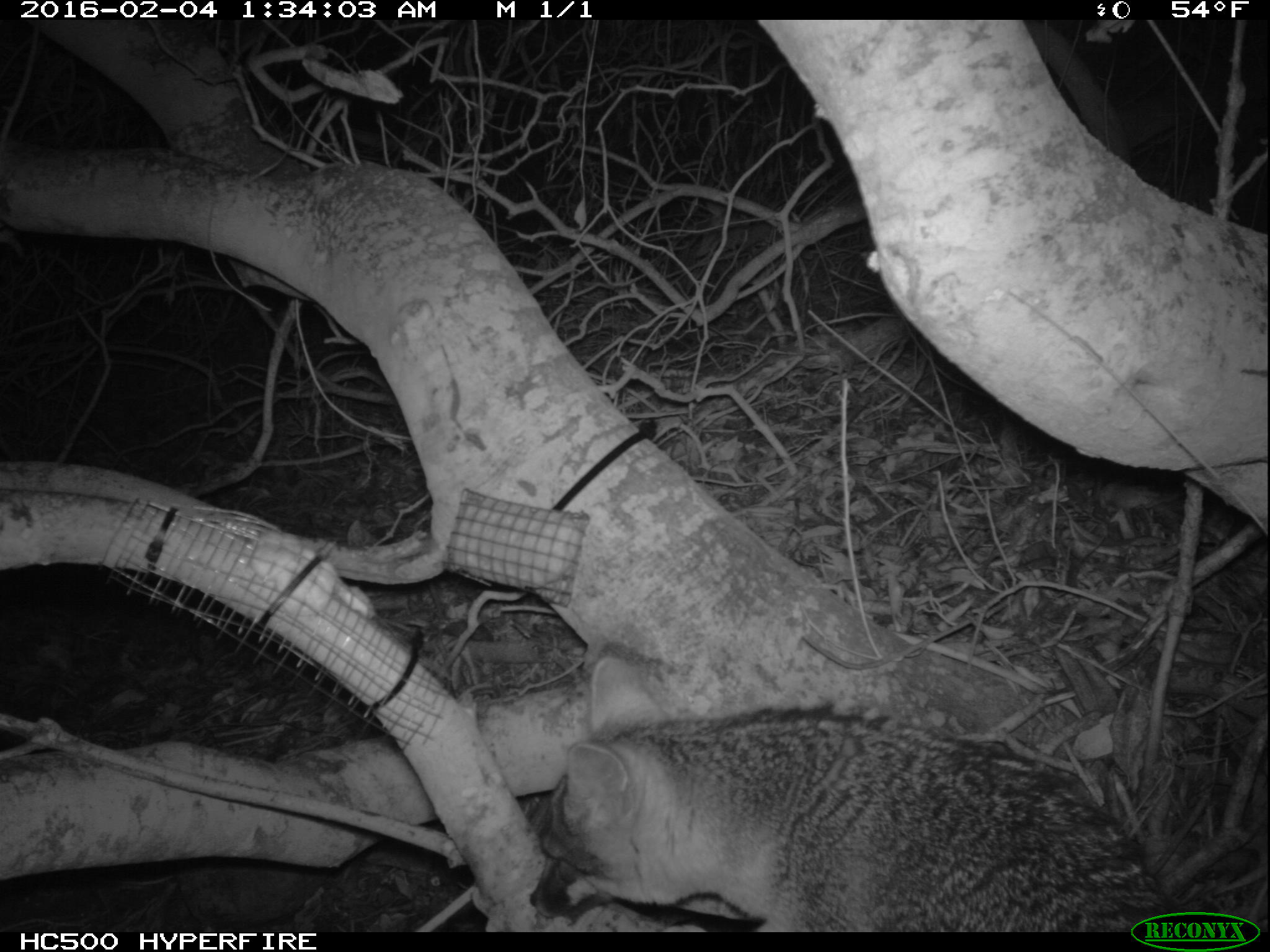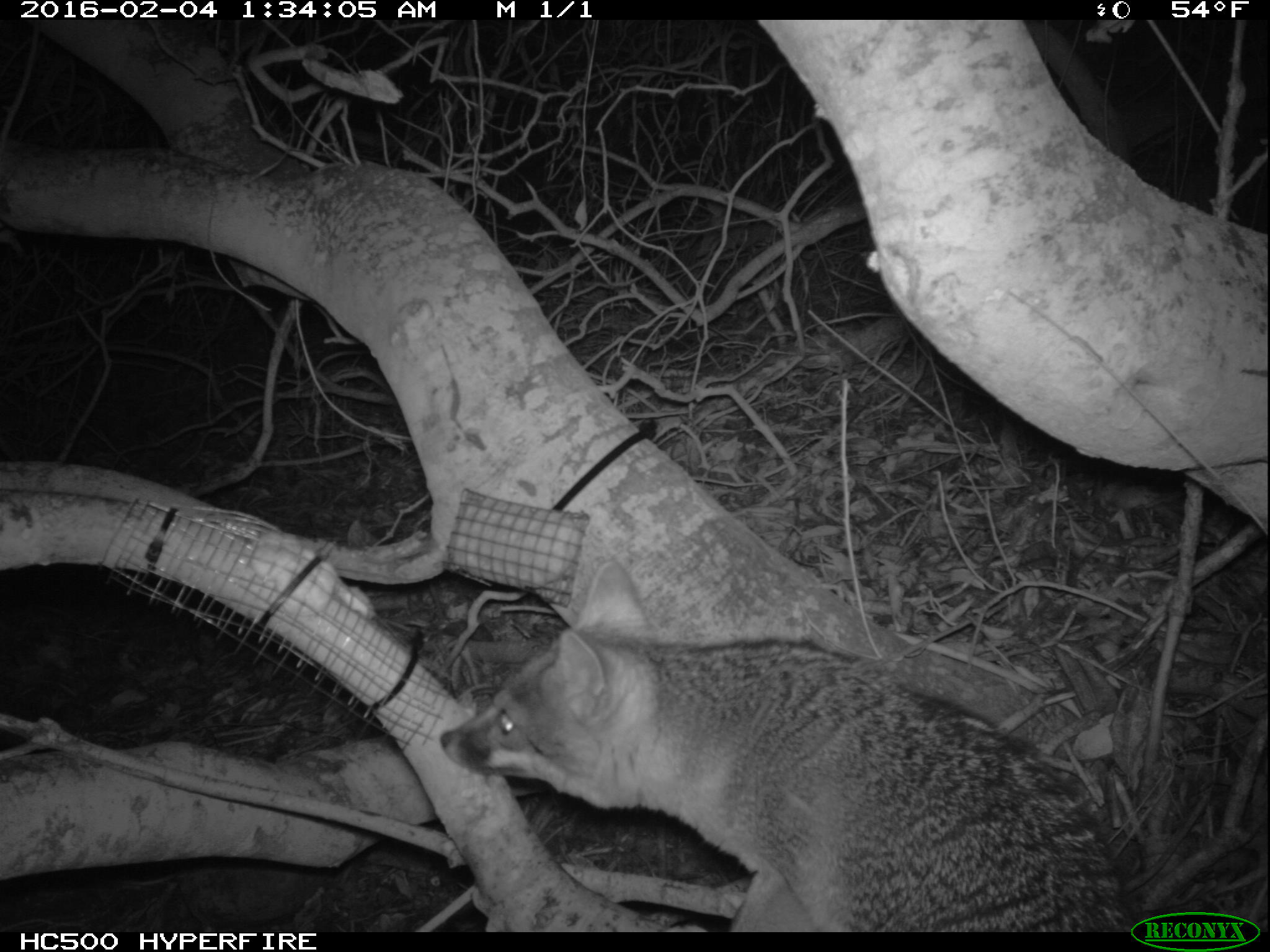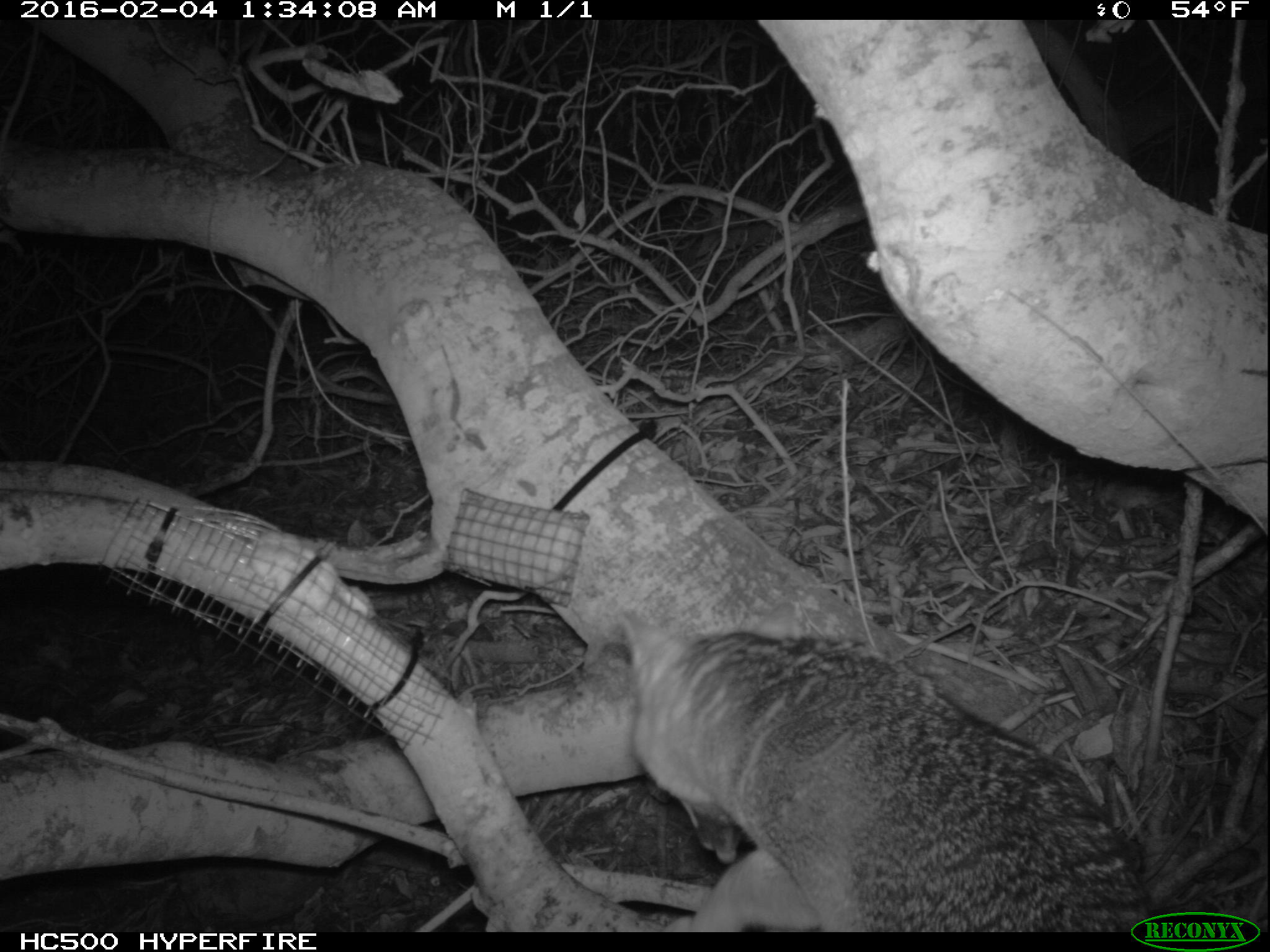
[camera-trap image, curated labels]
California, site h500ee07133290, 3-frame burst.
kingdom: Animalia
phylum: Chordata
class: Mammalia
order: Carnivora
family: Canidae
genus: Urocyon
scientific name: Urocyon littoralis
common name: island fox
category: fox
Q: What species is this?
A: Fox (island fox) (Urocyon littoralis).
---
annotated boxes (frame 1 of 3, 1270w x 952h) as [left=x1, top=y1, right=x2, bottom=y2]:
fox: [left=528, top=652, right=1176, bottom=932]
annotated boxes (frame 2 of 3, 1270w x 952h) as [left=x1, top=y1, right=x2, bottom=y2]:
fox: [left=440, top=557, right=1130, bottom=930]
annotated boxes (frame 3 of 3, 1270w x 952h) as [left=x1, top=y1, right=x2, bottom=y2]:
fox: [left=614, top=610, right=1163, bottom=928]